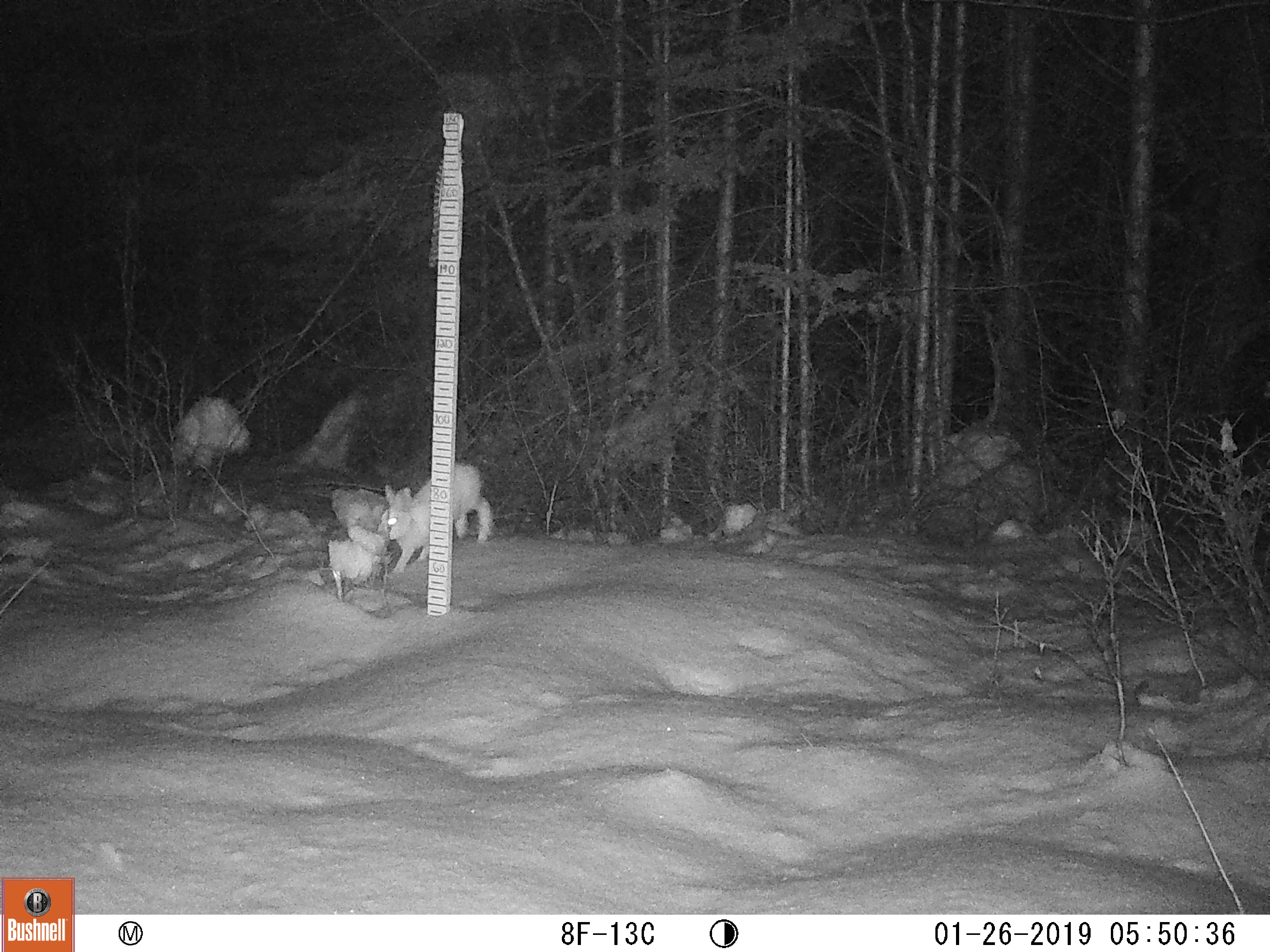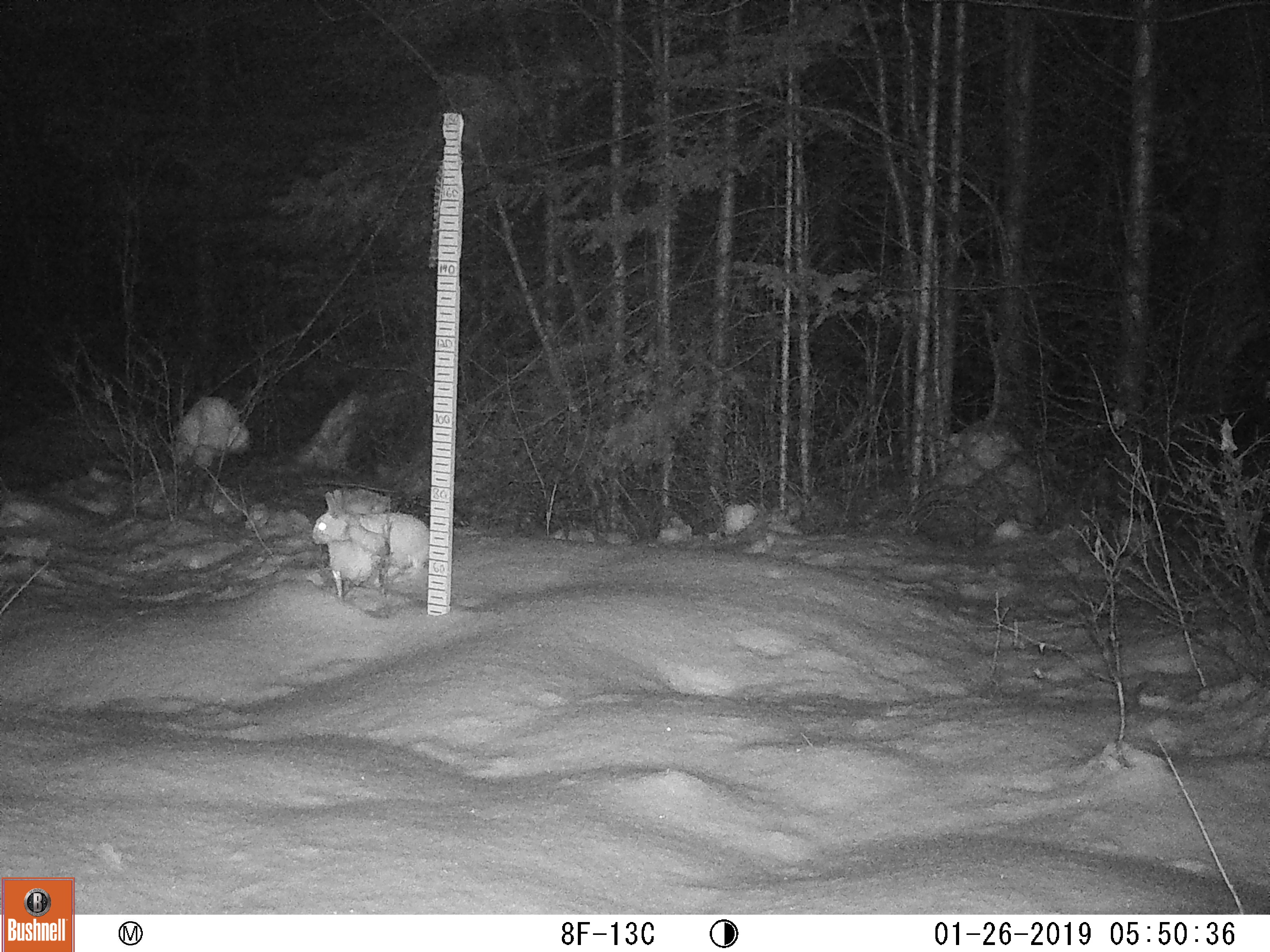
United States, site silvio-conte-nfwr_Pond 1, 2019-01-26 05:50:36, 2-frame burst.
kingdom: Animalia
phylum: Chordata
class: Mammalia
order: Lagomorpha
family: Leporidae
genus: Lepus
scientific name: Lepus americanus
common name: snowshoe hare